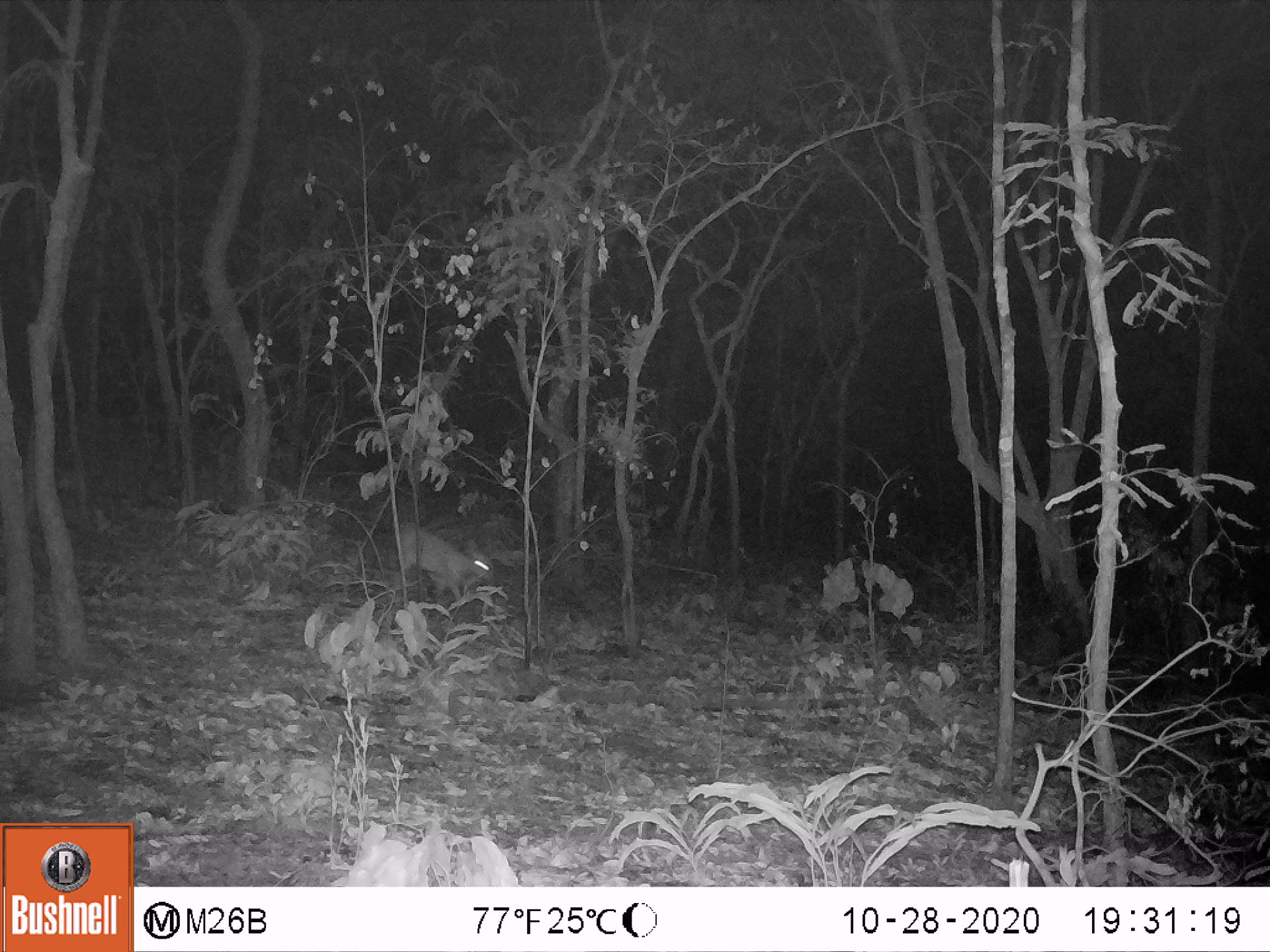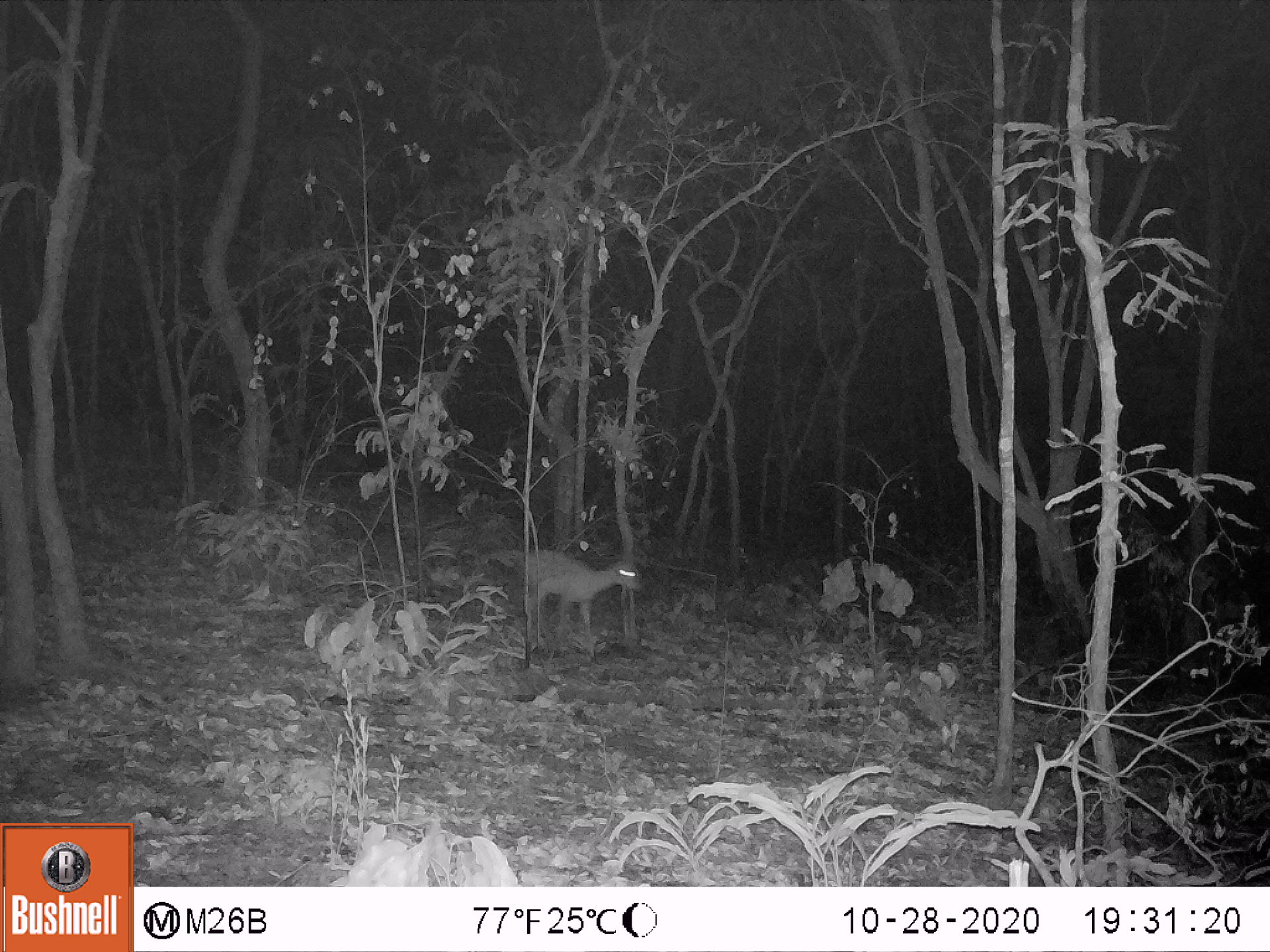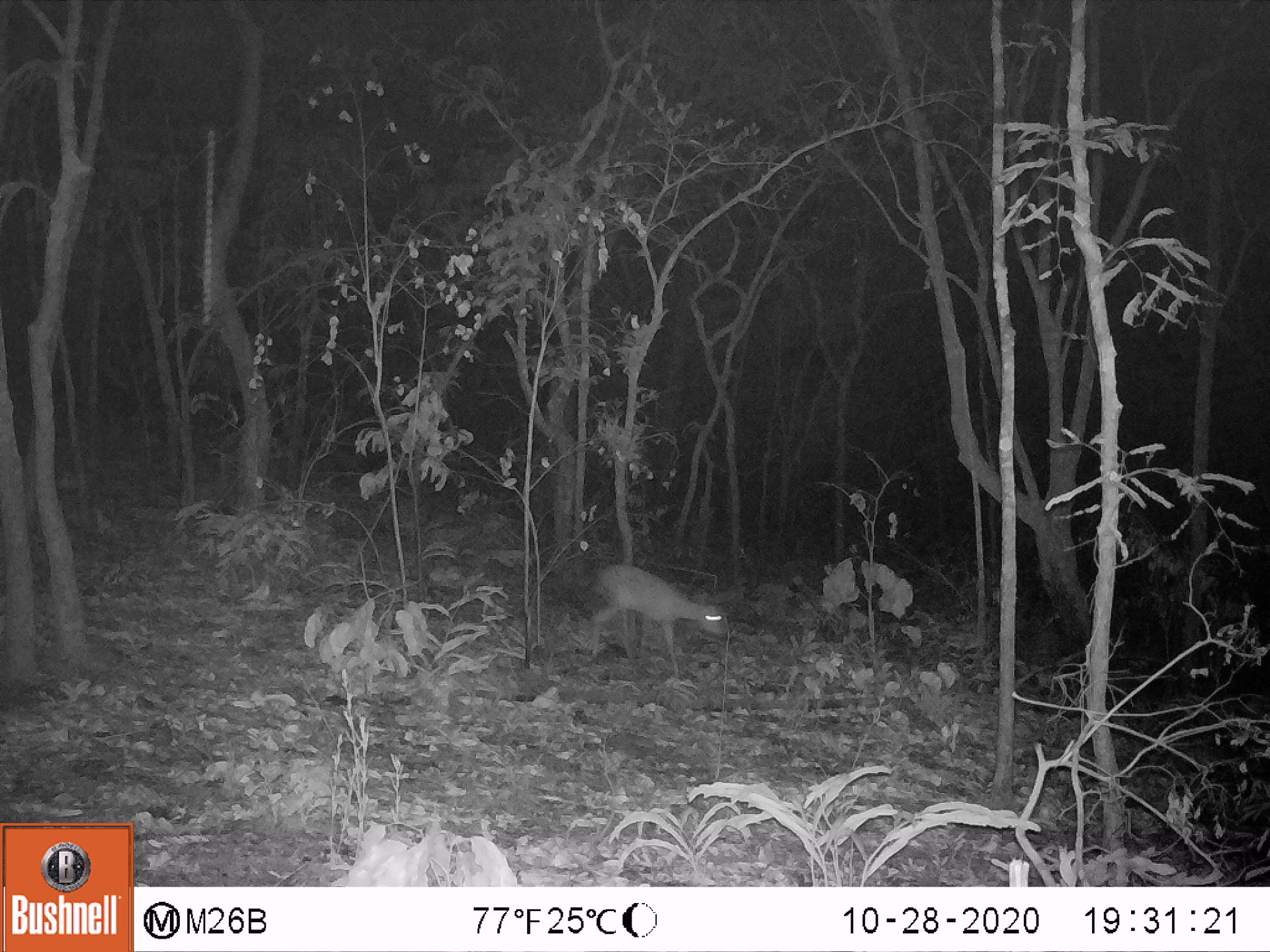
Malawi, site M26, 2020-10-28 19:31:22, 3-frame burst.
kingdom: Animalia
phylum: Chordata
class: Mammalia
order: Artiodactyla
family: Bovidae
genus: Sylvicapra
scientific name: Sylvicapra grimmia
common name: common duiker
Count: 1.